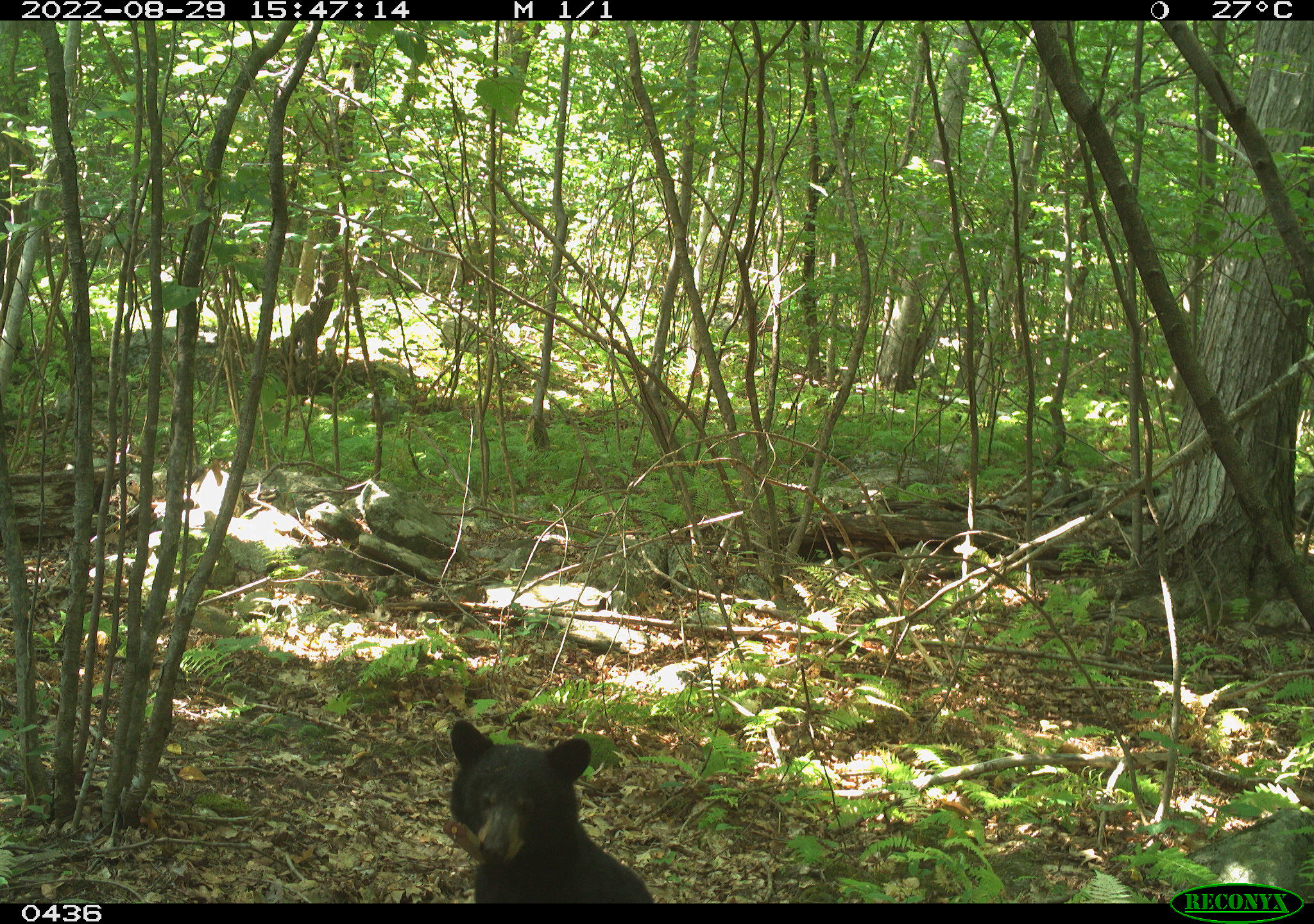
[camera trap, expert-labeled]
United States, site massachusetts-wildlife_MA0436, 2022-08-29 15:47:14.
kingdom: Animalia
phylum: Chordata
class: Mammalia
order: Carnivora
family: Ursidae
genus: Ursus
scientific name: Ursus americanus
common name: black bear